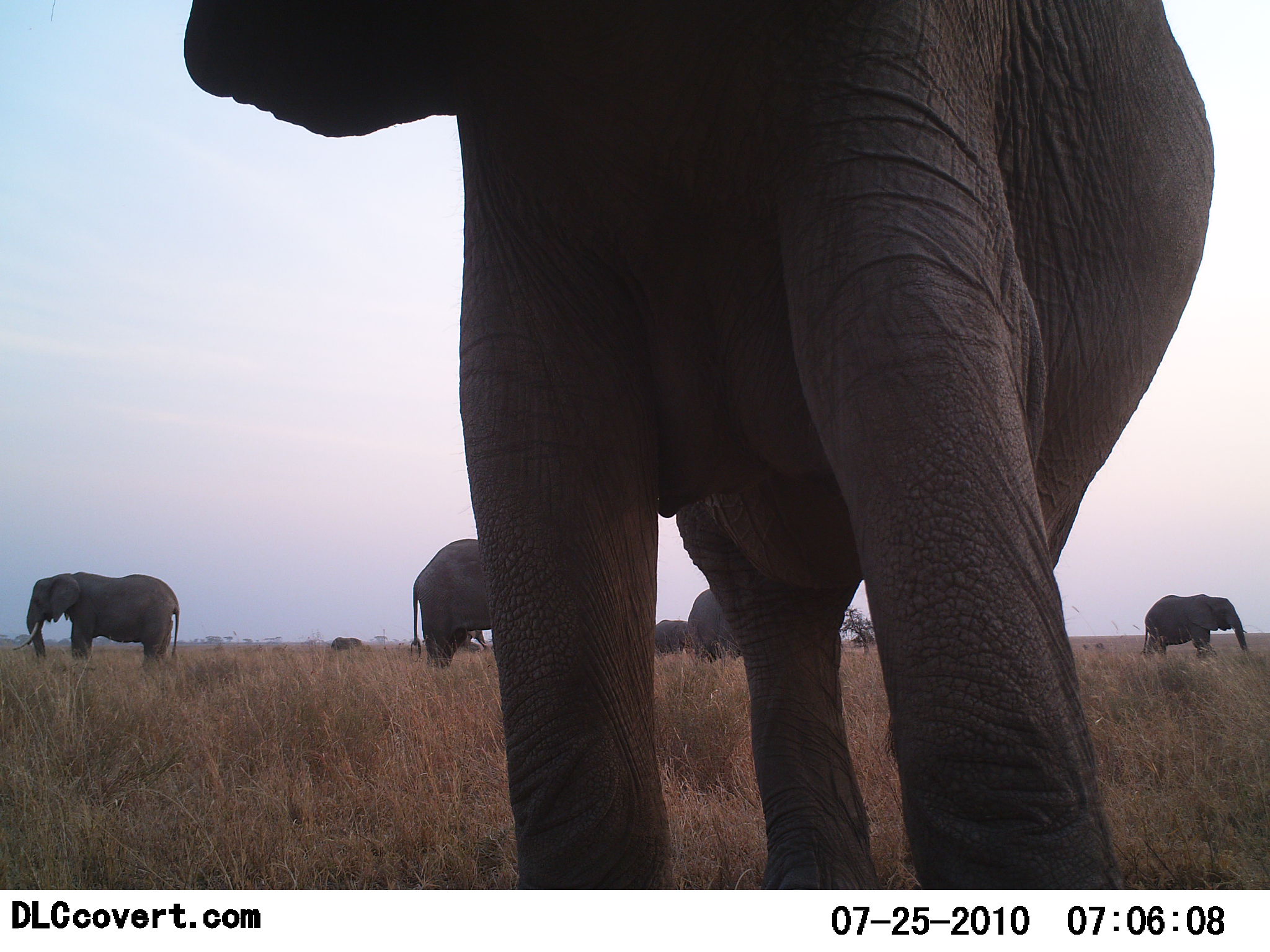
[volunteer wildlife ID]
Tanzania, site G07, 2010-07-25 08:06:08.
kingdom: Animalia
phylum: Chordata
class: Mammalia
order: Proboscidea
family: Elephantidae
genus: Loxodonta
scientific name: Loxodonta africana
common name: african bush elephant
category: elephant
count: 7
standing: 94%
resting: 6%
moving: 24%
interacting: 6%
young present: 0%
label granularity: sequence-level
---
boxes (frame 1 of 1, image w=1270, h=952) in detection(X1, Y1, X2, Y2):
animal: detection(179, 0, 1218, 891); detection(11, 571, 178, 666); detection(411, 537, 491, 668); detection(1137, 593, 1252, 662); detection(684, 588, 748, 661); detection(650, 617, 697, 655); detection(455, 628, 489, 653); detection(330, 637, 363, 653)